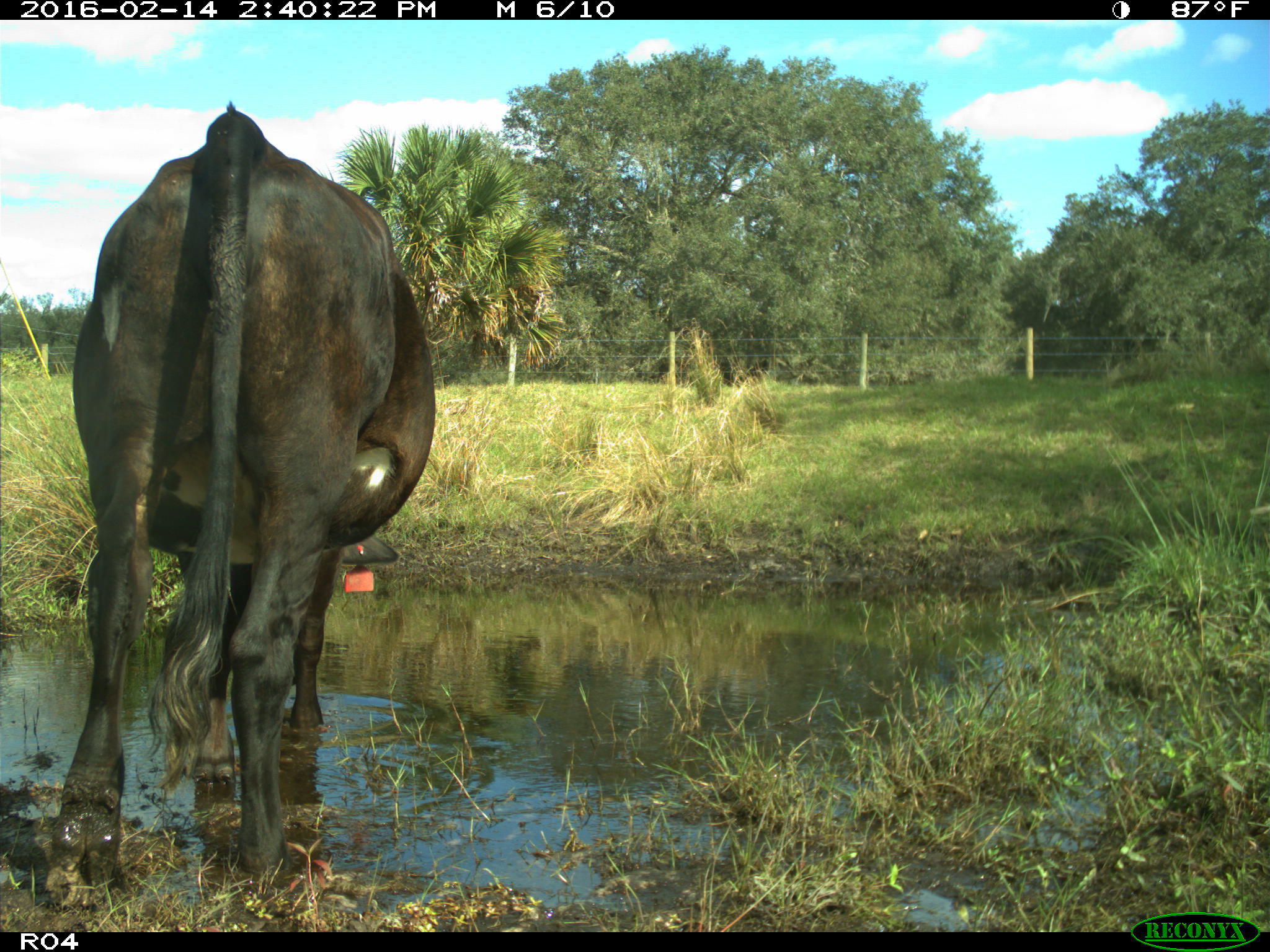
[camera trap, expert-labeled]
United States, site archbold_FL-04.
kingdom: Animalia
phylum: Chordata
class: Mammalia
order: Artiodactyla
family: Bovidae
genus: Bos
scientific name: Bos taurus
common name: domestic cow